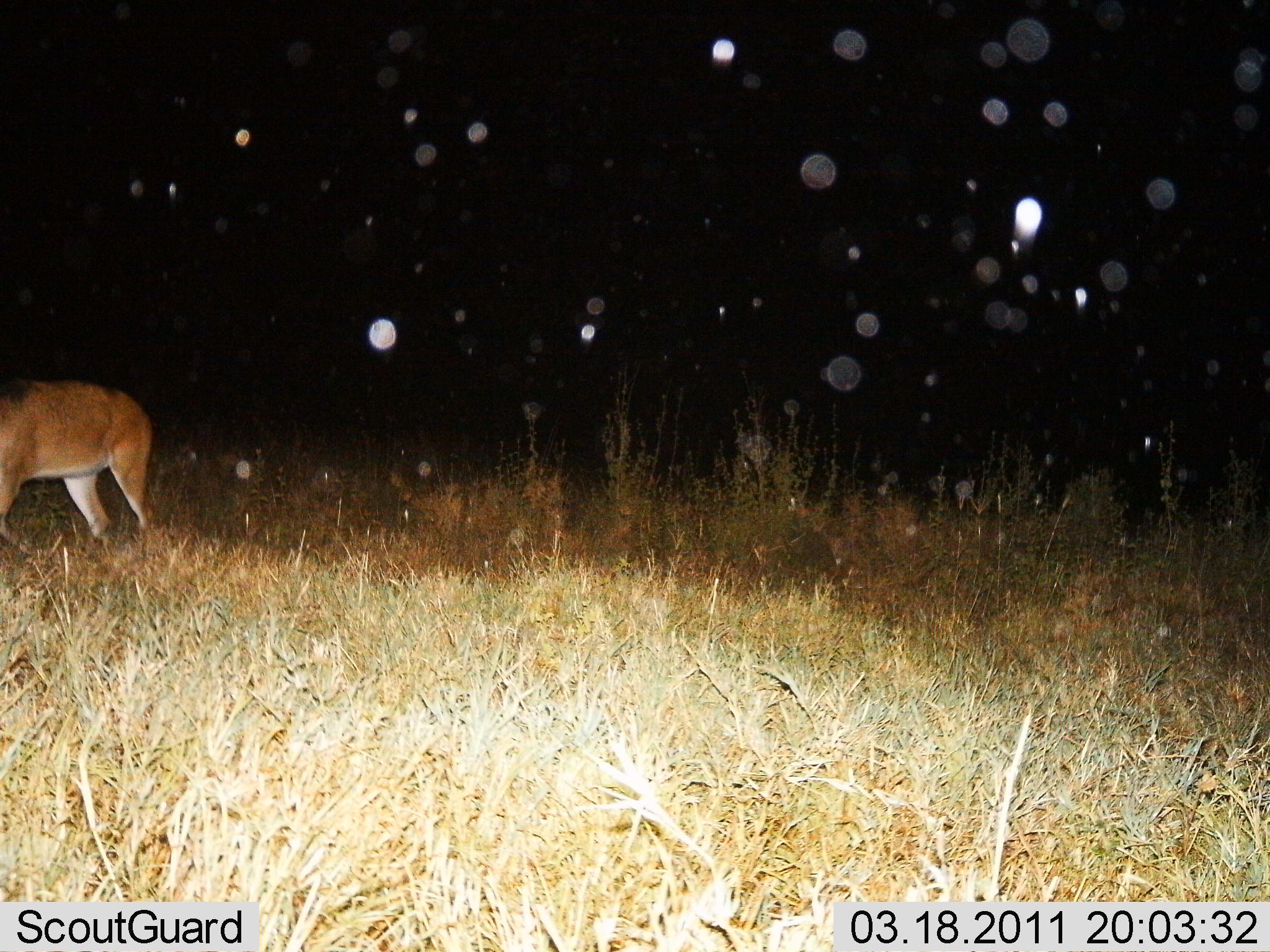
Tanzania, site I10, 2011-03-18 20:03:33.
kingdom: Animalia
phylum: Chordata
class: Mammalia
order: Artiodactyla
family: Bovidae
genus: Redunca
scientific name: Redunca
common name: reedbuck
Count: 1.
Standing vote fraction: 100%.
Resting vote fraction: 0%.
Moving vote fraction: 0%.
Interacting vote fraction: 0%.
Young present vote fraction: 0%.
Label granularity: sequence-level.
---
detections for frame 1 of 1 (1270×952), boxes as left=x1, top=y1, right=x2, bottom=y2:
animal: left=0, top=379, right=156, bottom=557